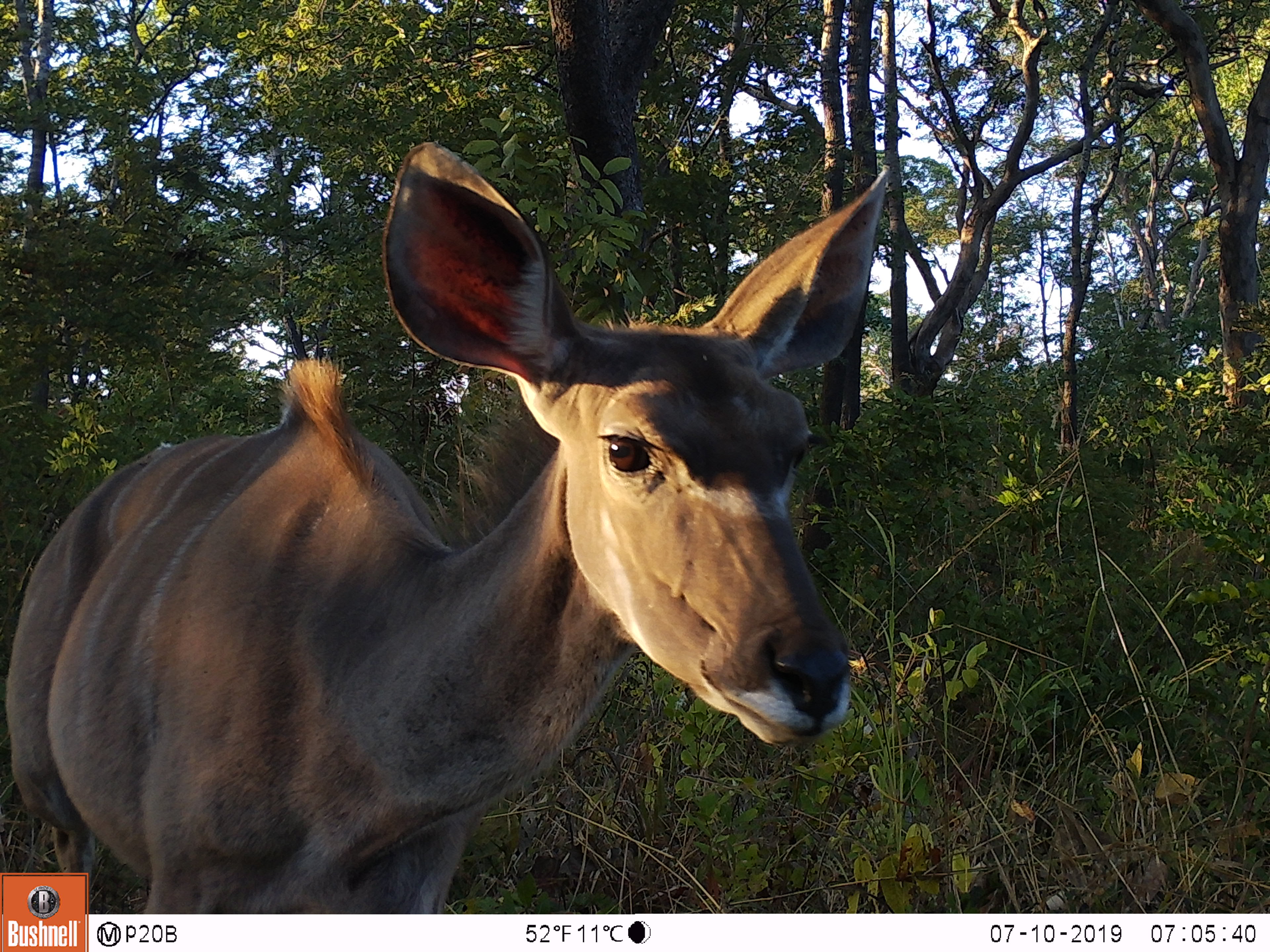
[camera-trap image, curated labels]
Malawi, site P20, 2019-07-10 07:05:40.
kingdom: Animalia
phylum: Chordata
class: Mammalia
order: Artiodactyla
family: Bovidae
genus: Tragelaphus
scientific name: Tragelaphus strepsiceros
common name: greater kudu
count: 1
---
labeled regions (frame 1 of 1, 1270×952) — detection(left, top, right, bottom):
greater kudu: detection(0, 153, 891, 870)